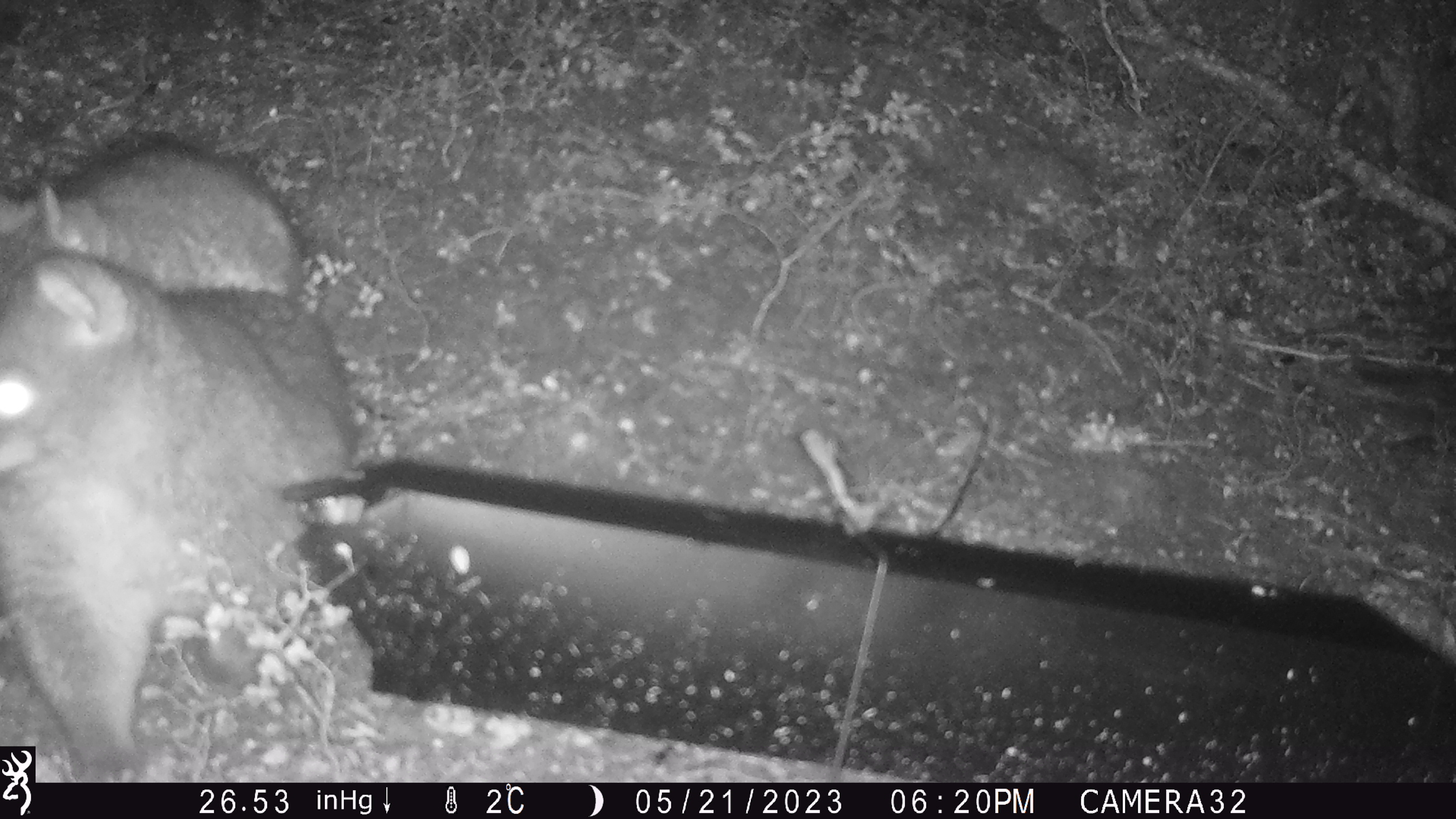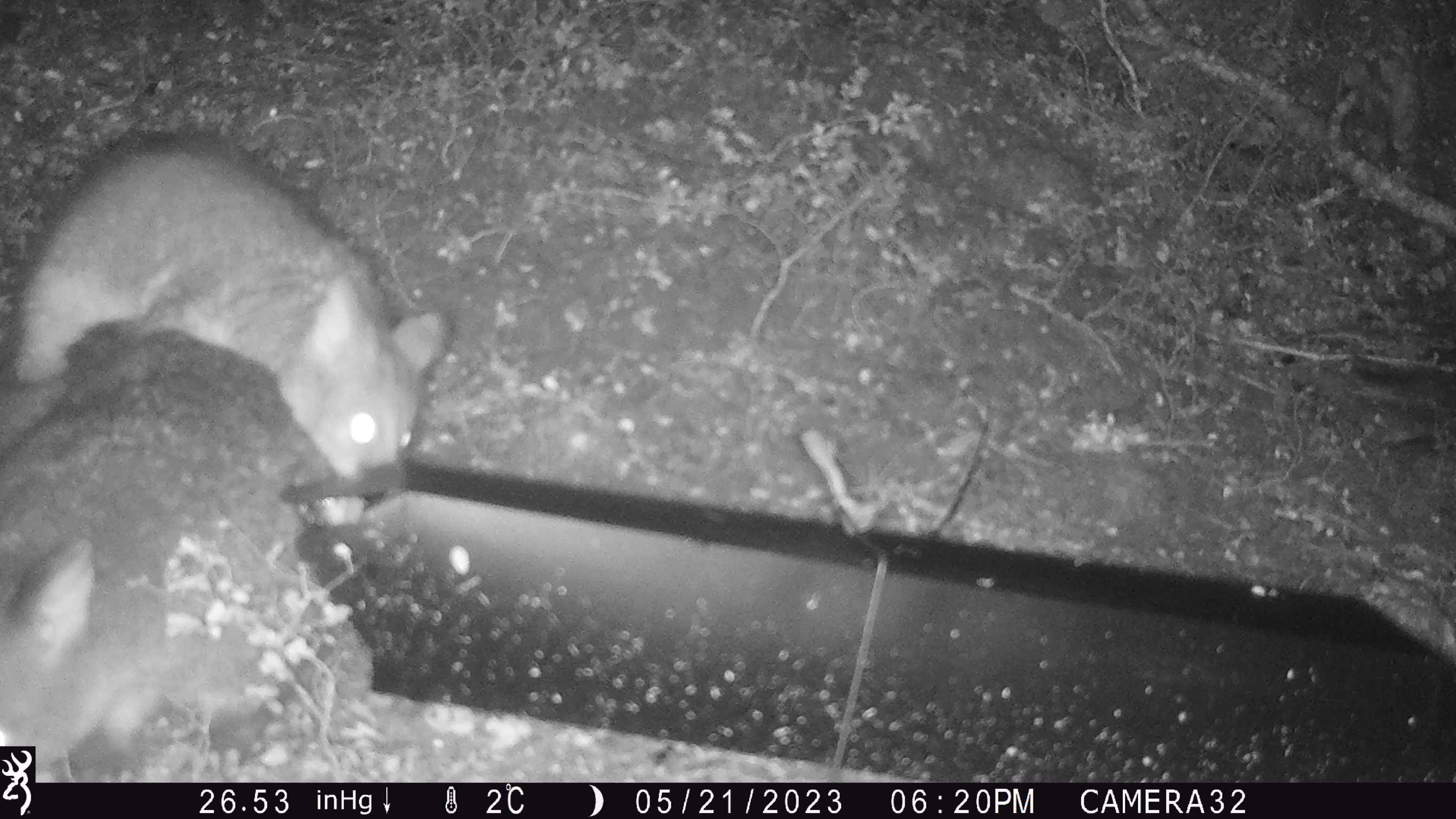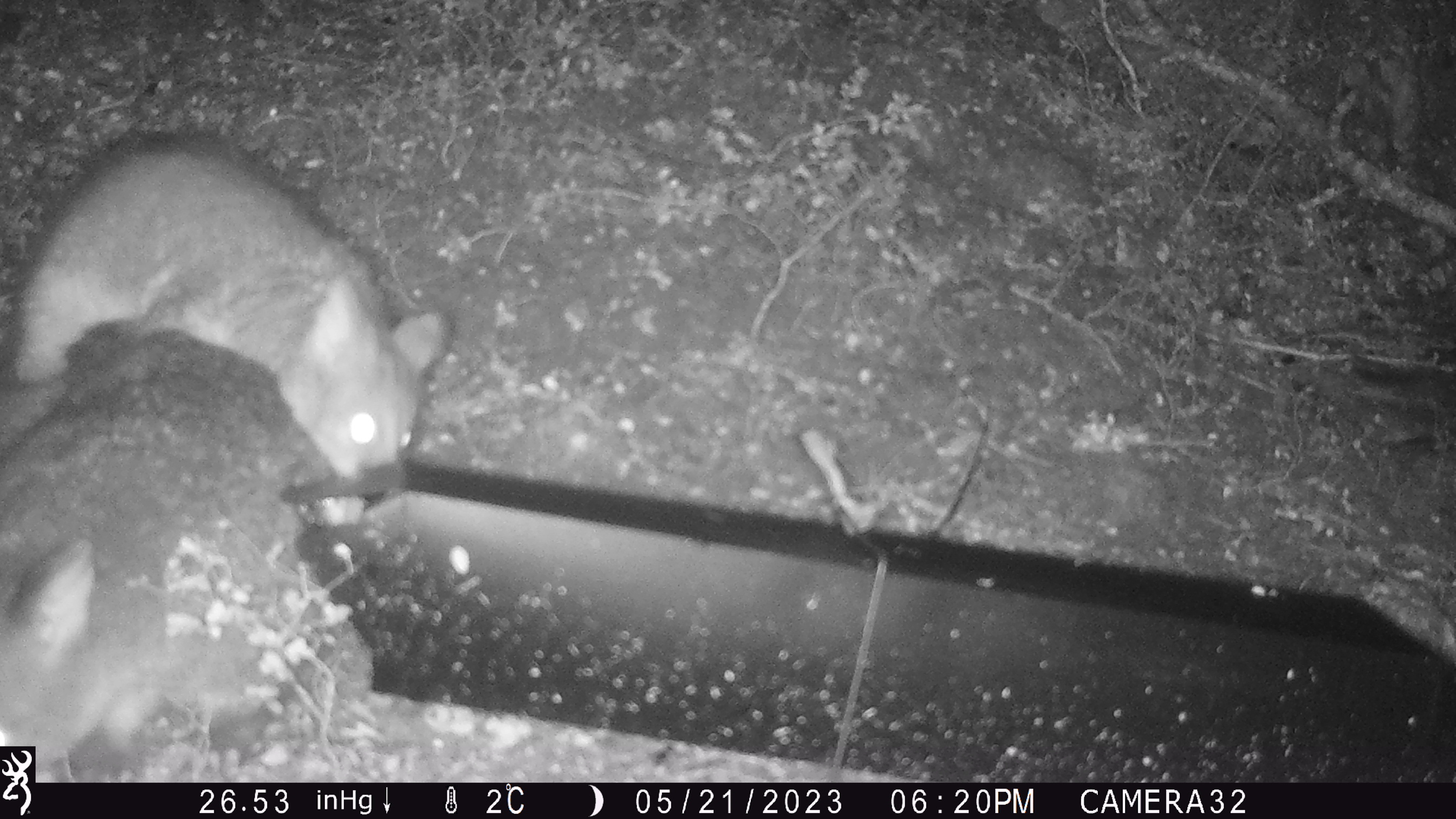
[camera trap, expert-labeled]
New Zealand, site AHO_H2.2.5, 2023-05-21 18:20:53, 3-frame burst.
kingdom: Animalia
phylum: Chordata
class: Mammalia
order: Carnivora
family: Mustelidae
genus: Mustela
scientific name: Mustela erminea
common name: stoat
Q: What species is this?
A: Stoat (Mustela erminea).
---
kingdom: Animalia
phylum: Chordata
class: Mammalia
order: Diprotodontia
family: Phalangeridae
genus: Trichosurus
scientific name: Trichosurus vulpecula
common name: common brushtail possum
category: possum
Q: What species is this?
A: Possum (common brushtail possum) (Trichosurus vulpecula).